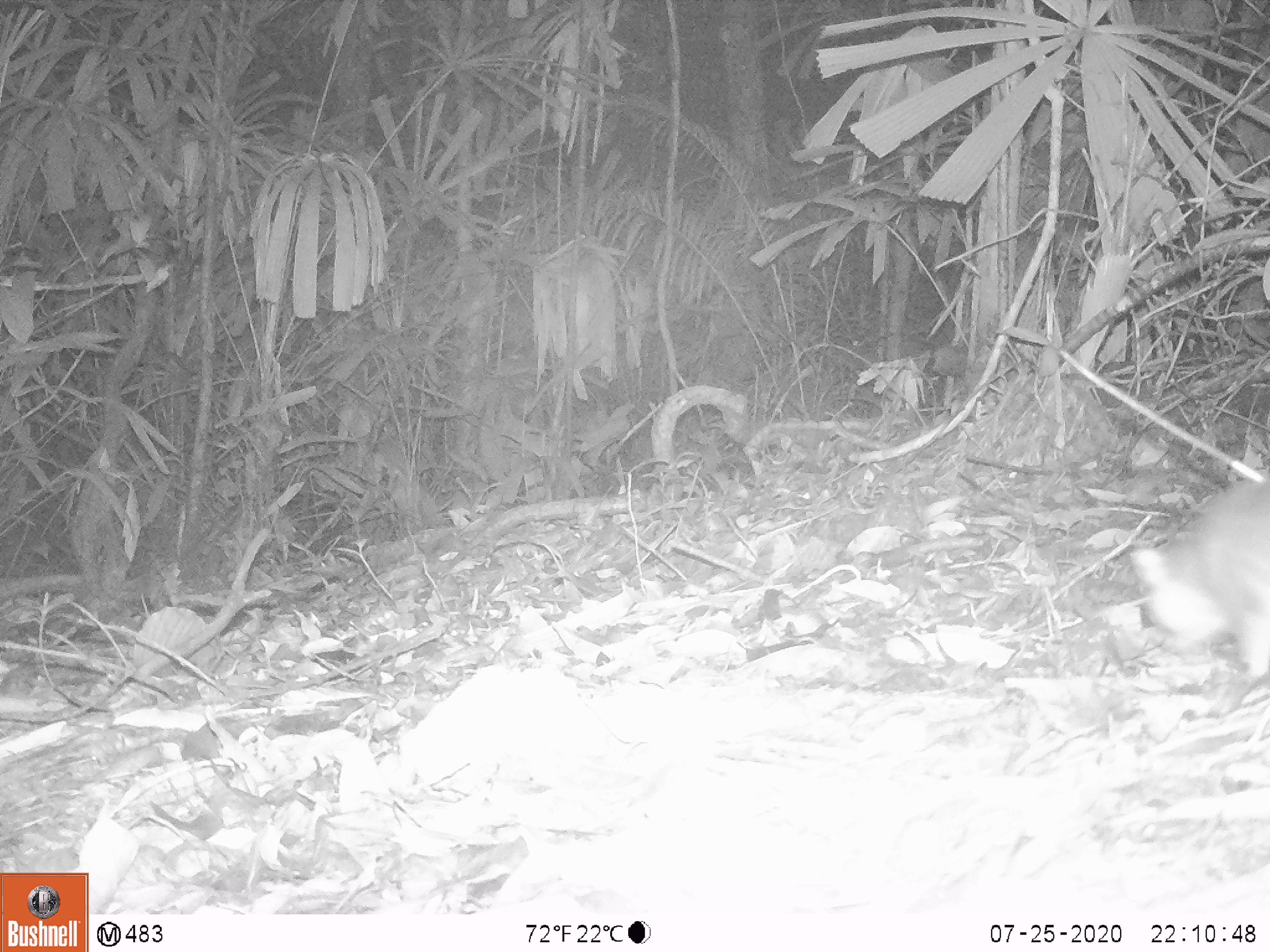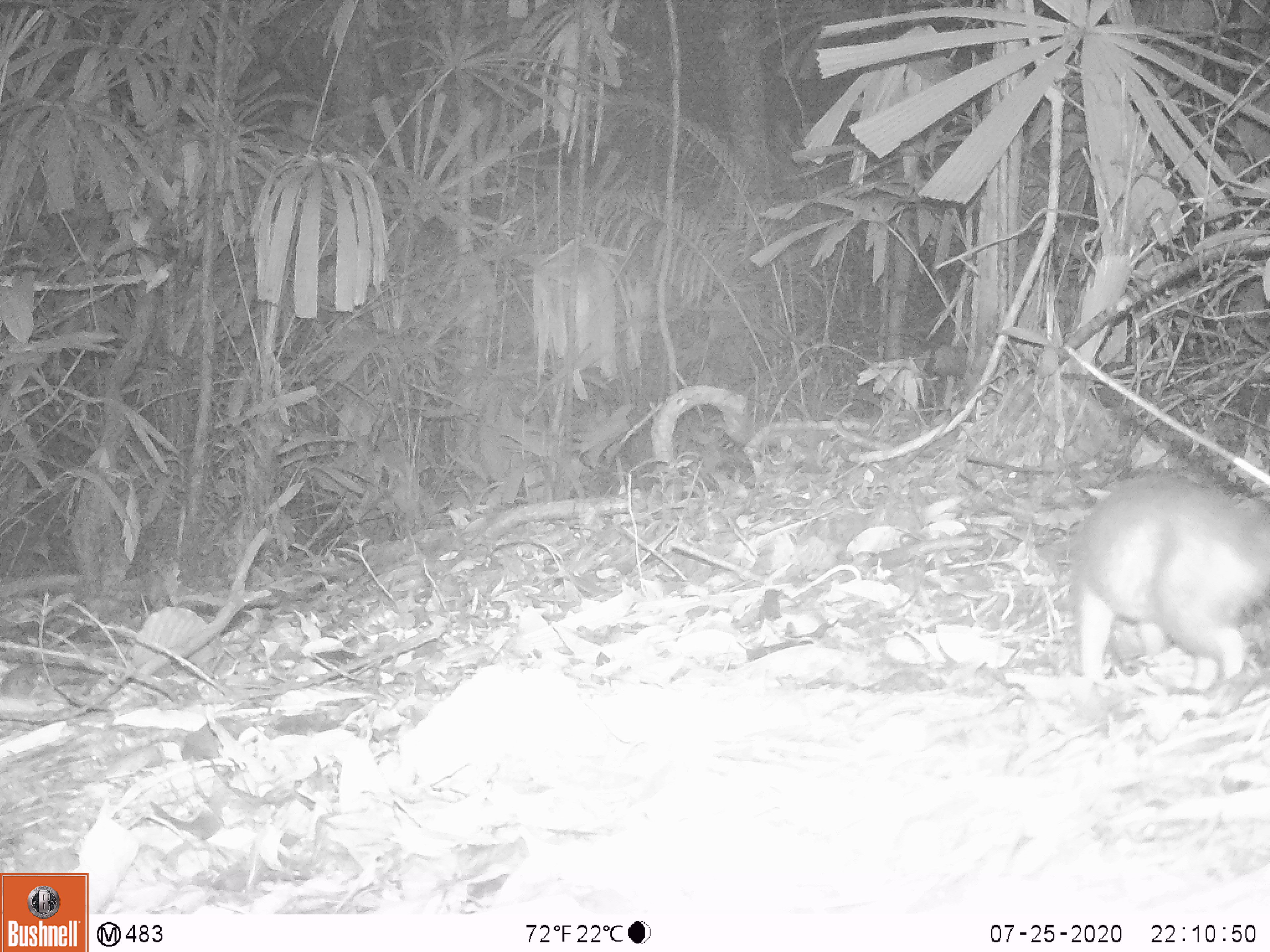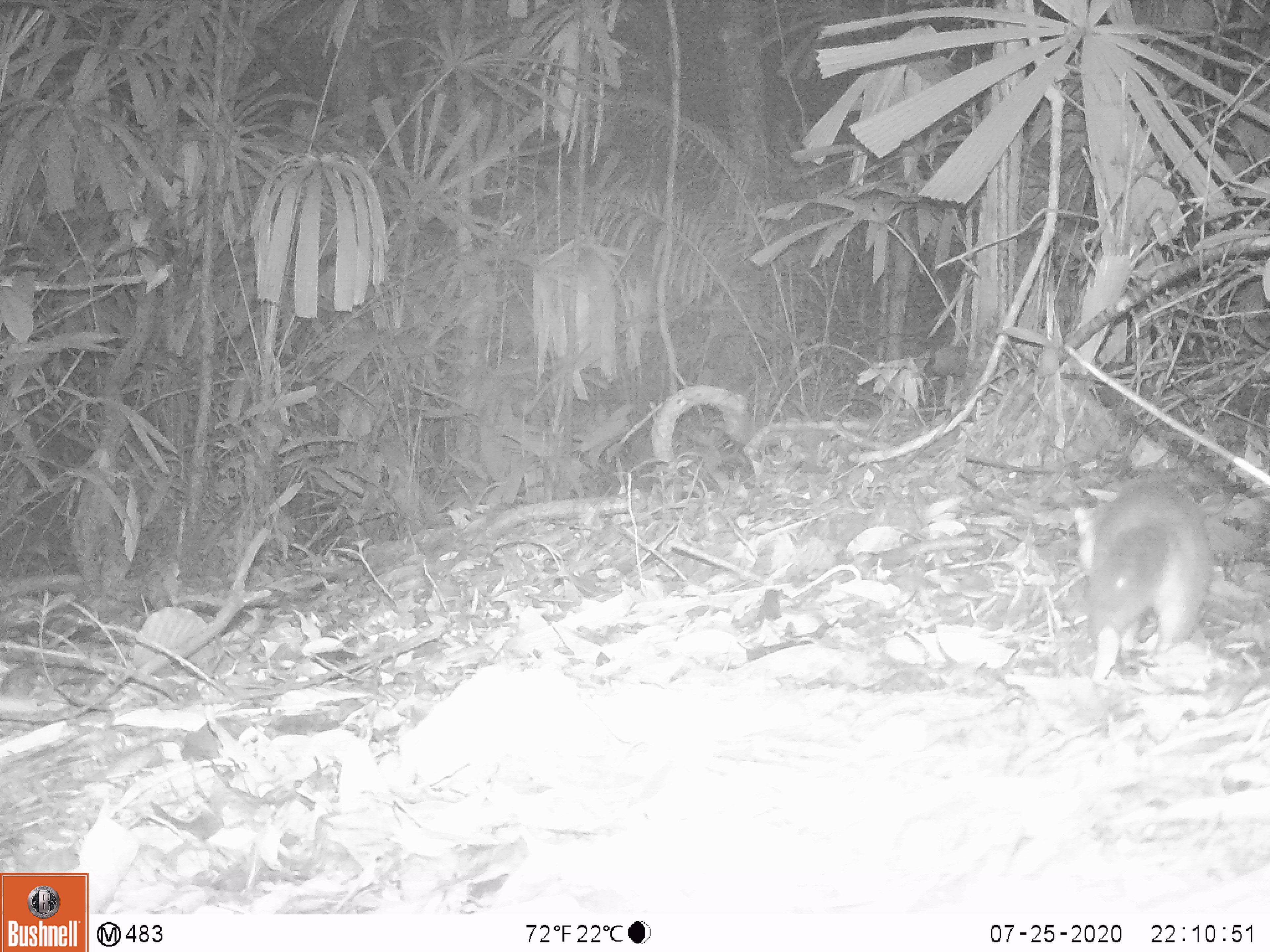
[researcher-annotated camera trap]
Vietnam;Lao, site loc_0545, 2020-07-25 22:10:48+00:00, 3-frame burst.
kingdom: Animalia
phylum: Chordata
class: Mammalia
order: Carnivora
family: Mustelidae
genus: Melogale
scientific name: Melogale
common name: ferret badger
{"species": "ferret badger (Melogale)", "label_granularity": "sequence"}